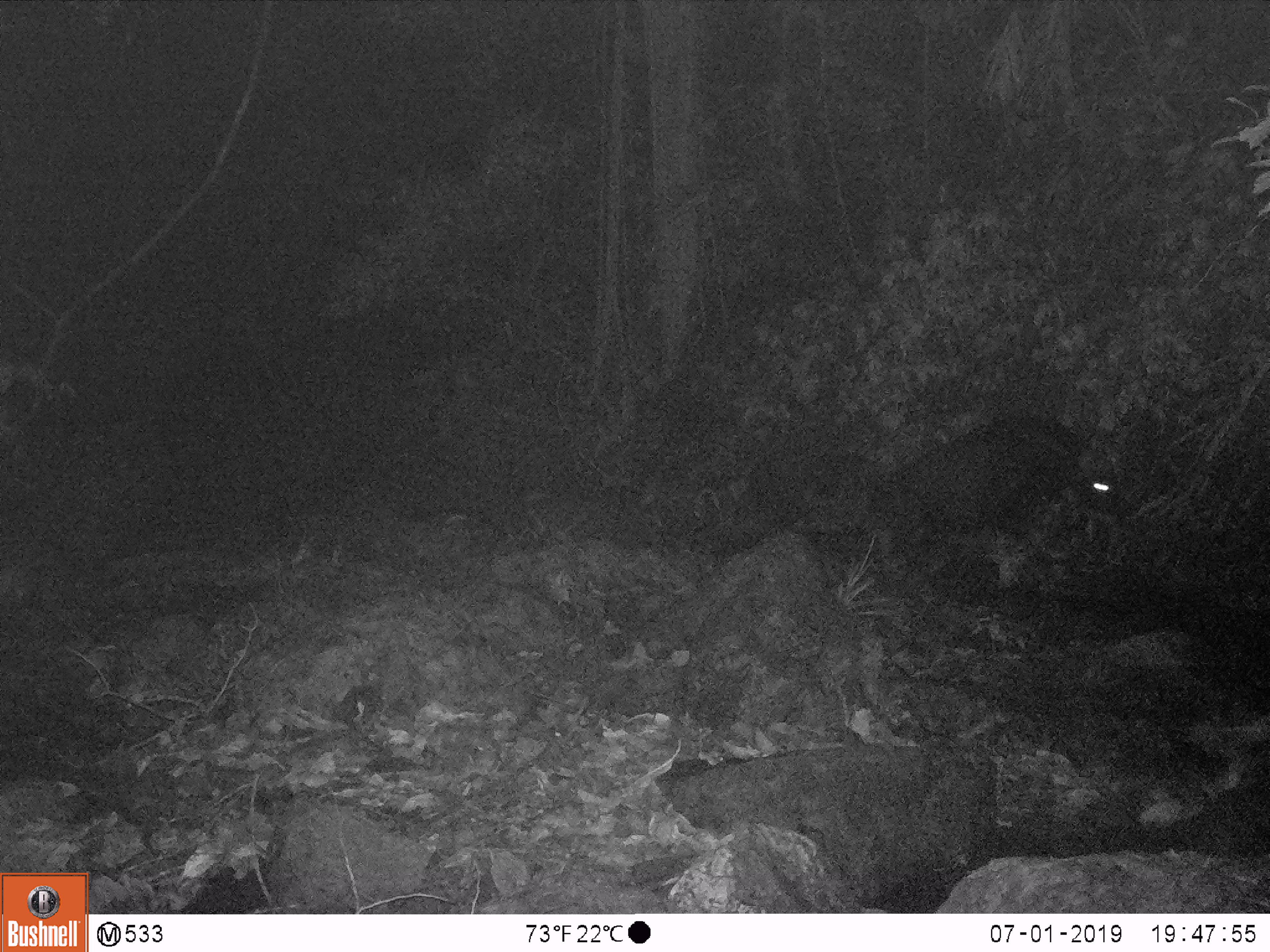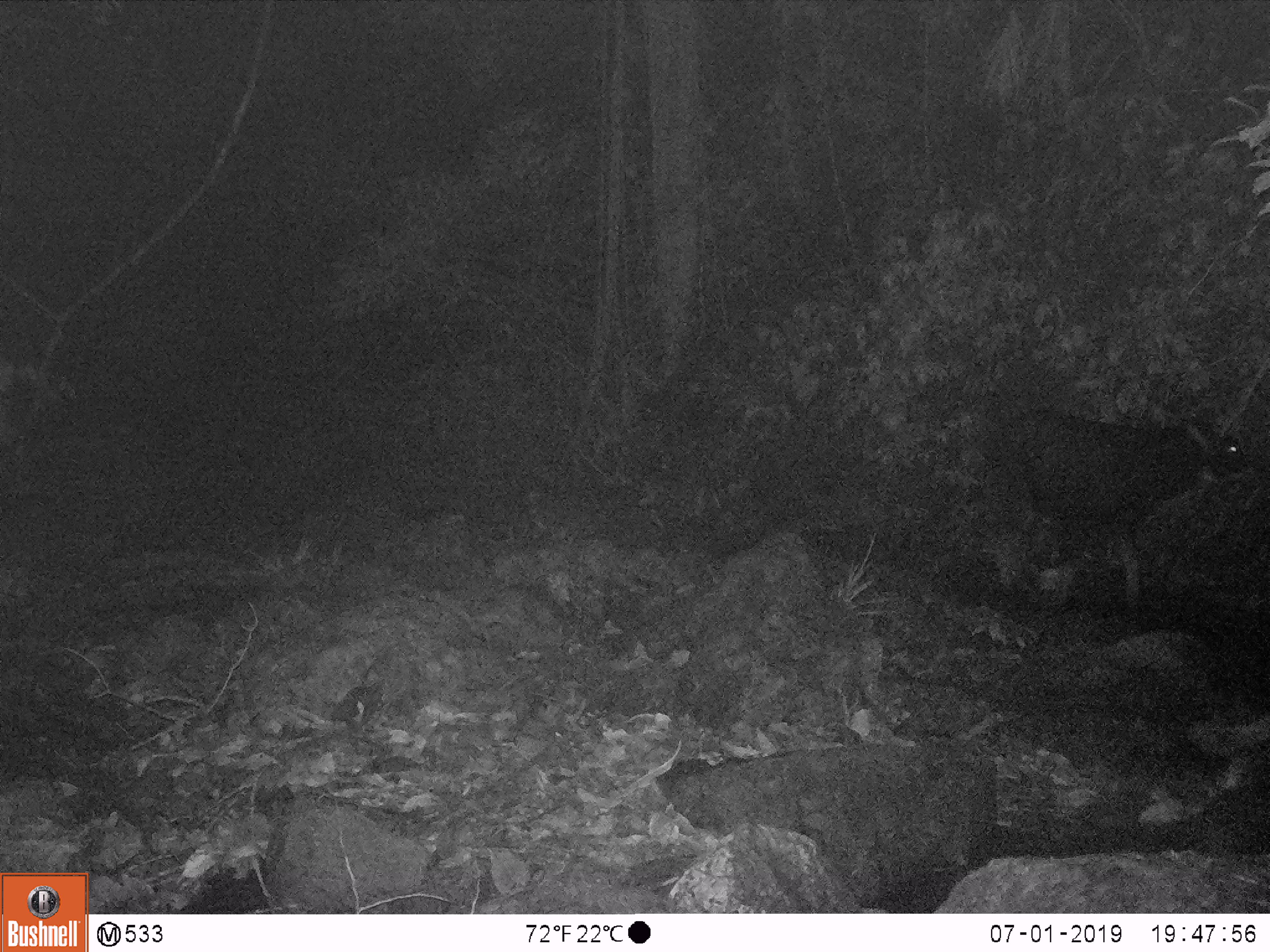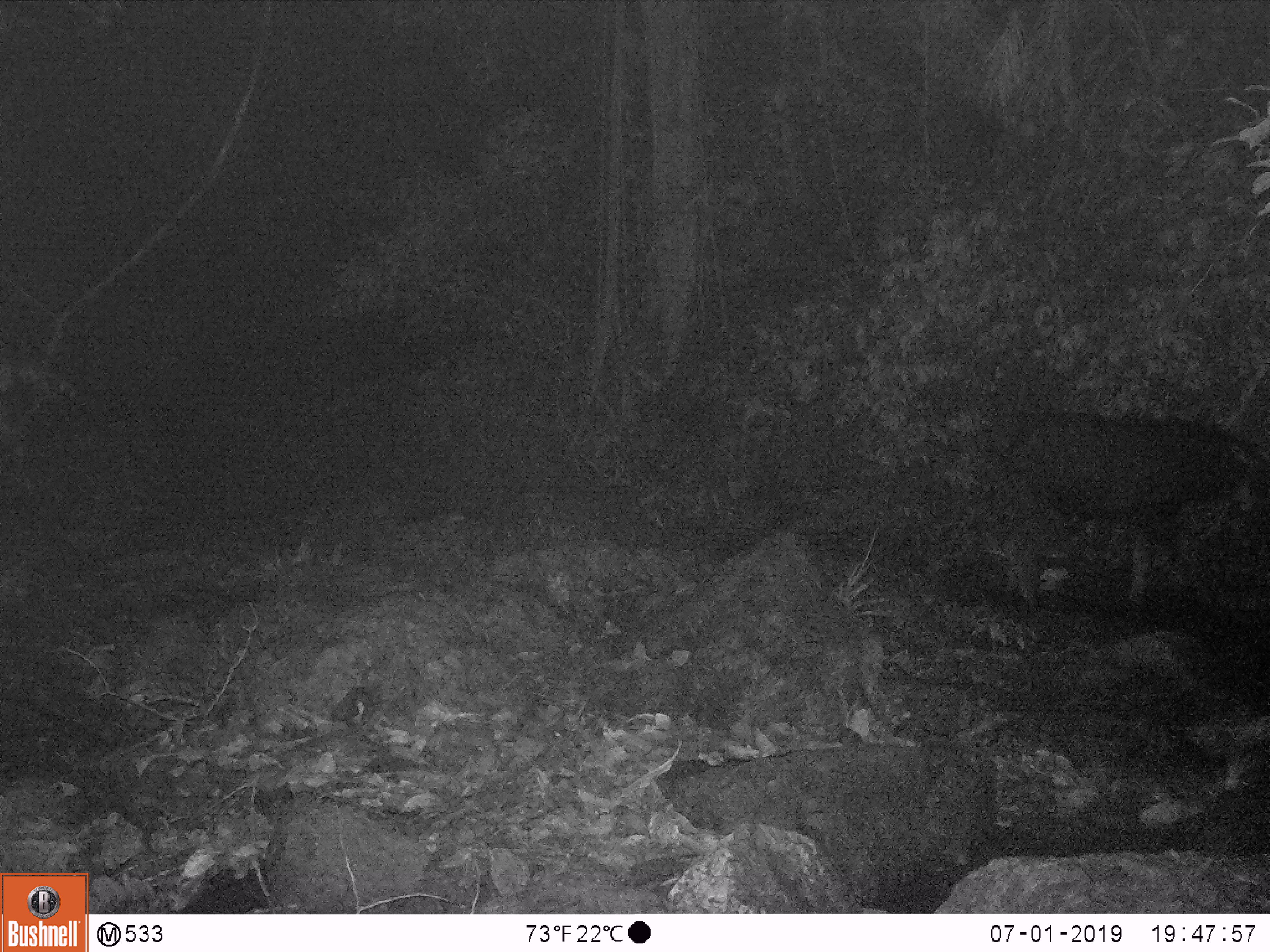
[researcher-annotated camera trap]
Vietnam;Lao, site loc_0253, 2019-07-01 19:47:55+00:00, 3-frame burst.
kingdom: Animalia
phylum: Chordata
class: Mammalia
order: Artiodactyla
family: Bovidae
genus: Capricornis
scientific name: Capricornis sumatraensis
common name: chinese serow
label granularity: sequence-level